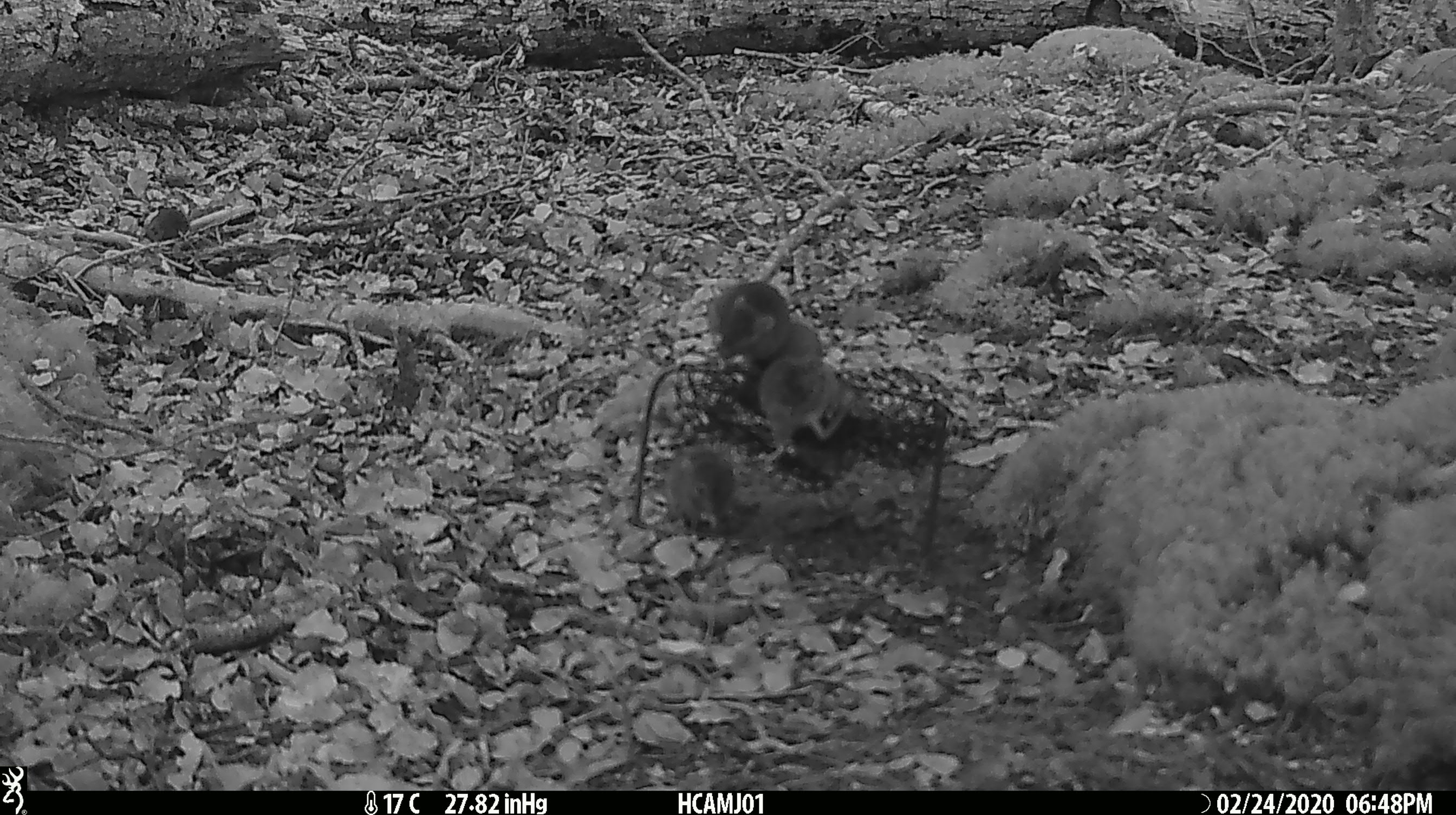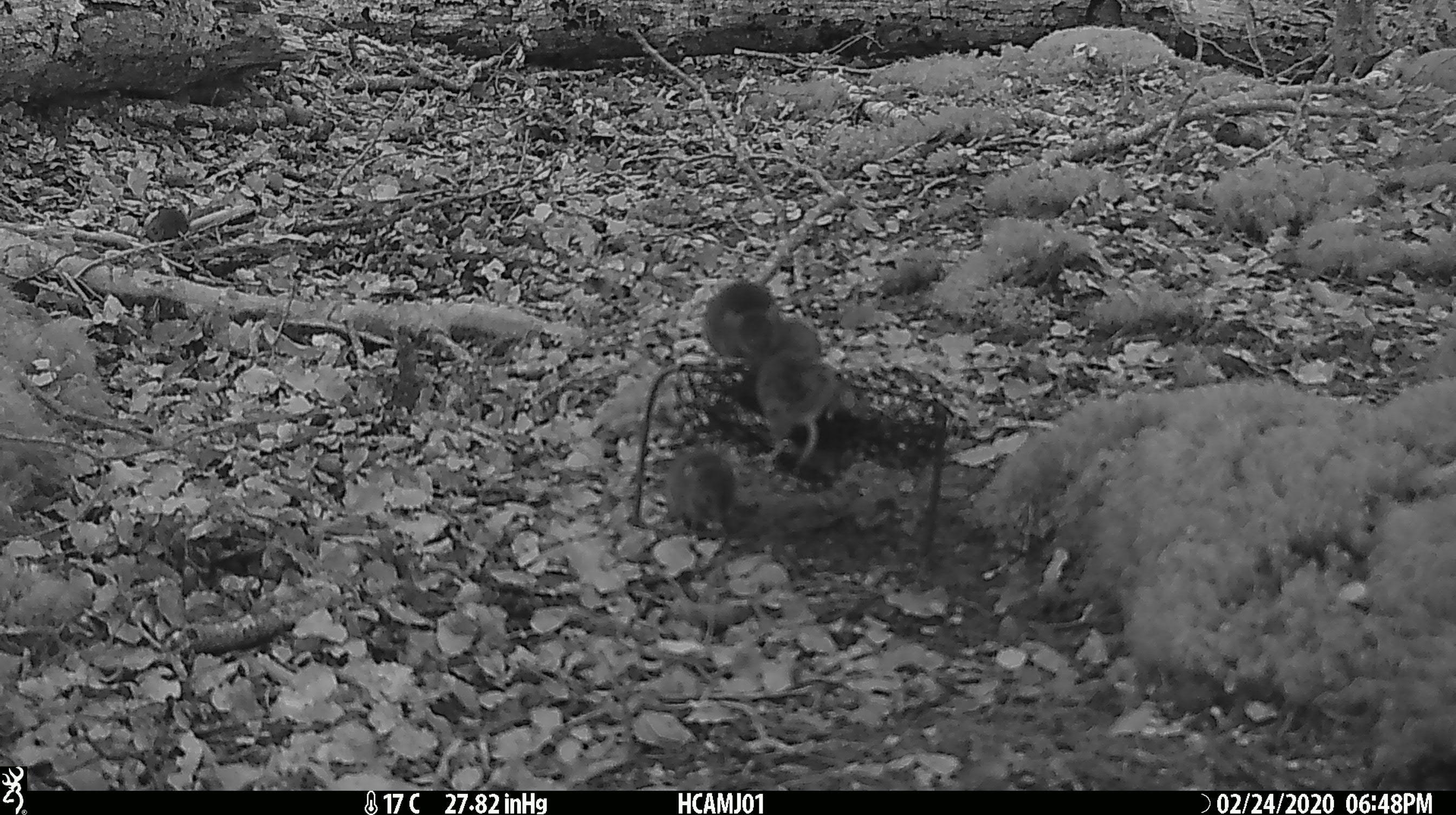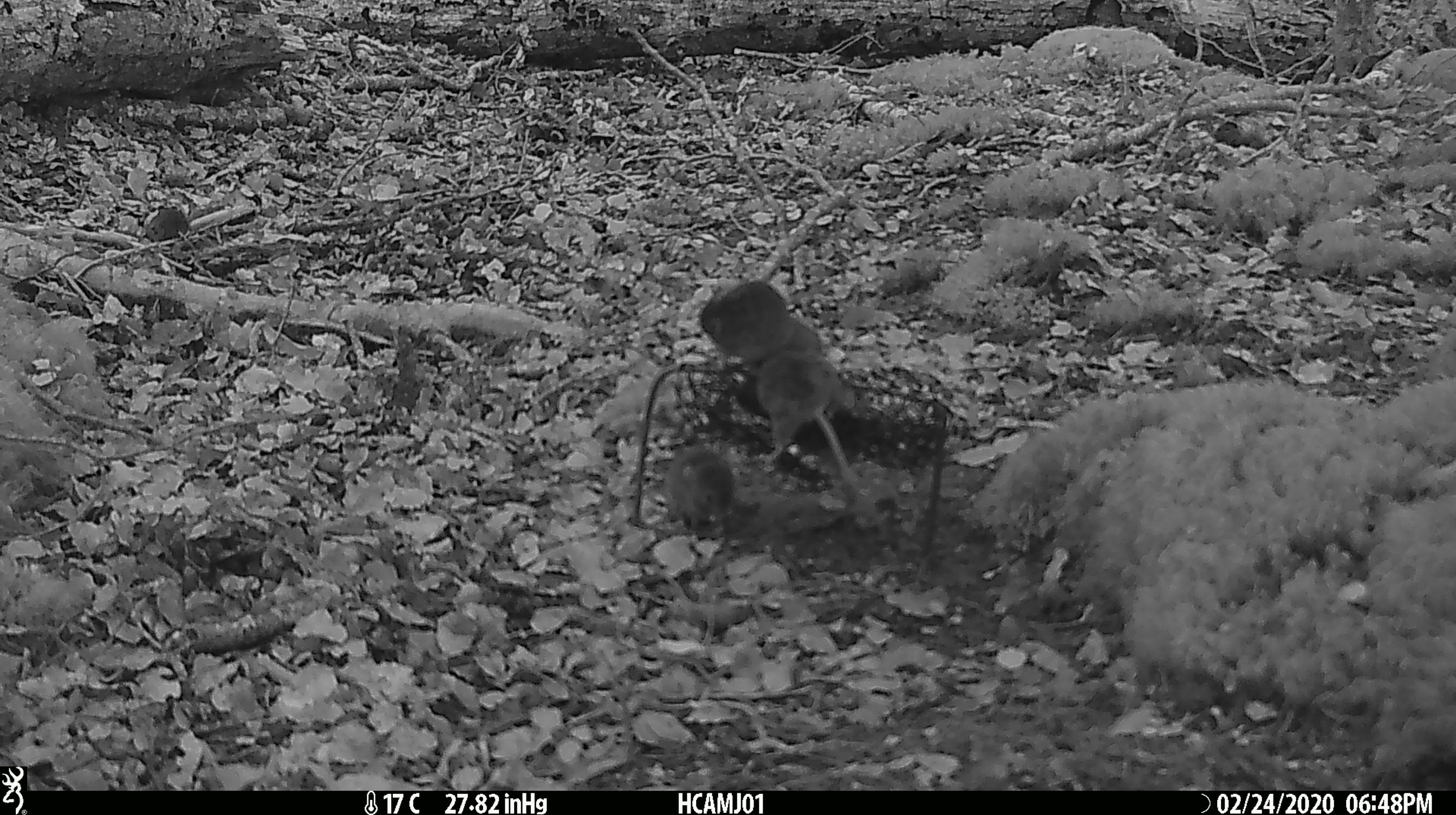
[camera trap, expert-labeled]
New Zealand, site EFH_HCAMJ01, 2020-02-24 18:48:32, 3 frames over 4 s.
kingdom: Animalia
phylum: Chordata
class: Mammalia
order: Rodentia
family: Muridae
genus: Mus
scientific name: Mus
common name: mouse